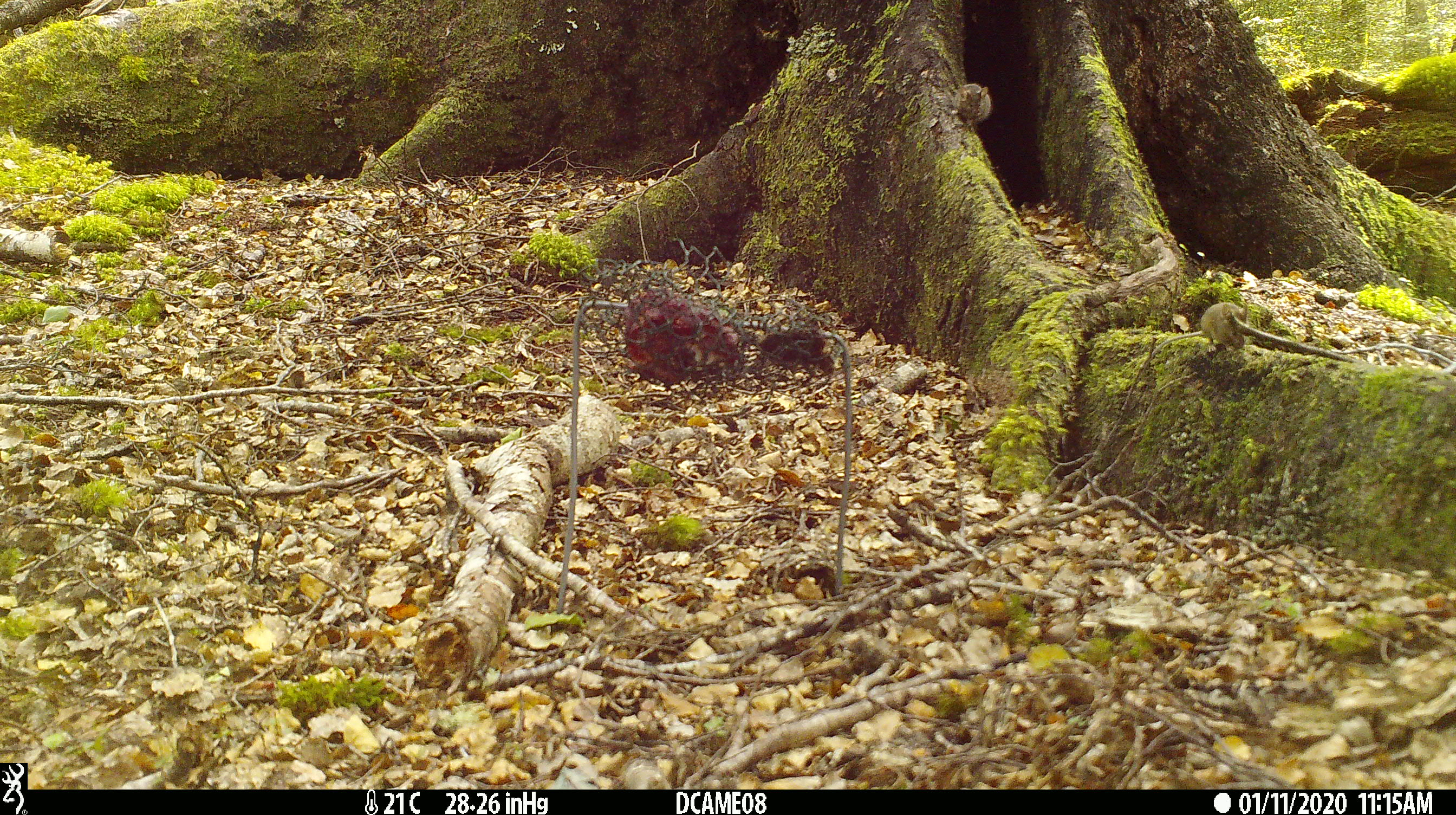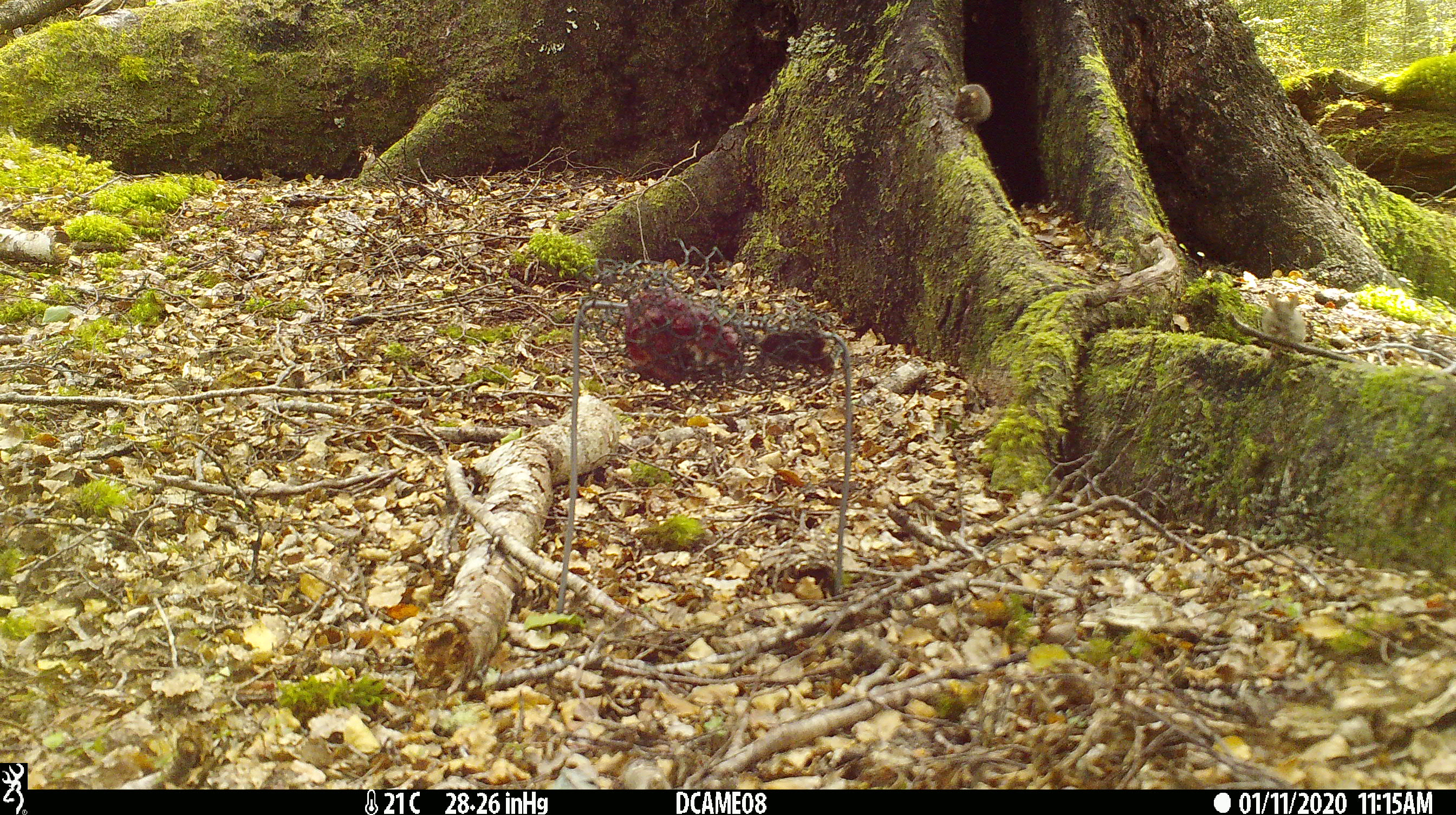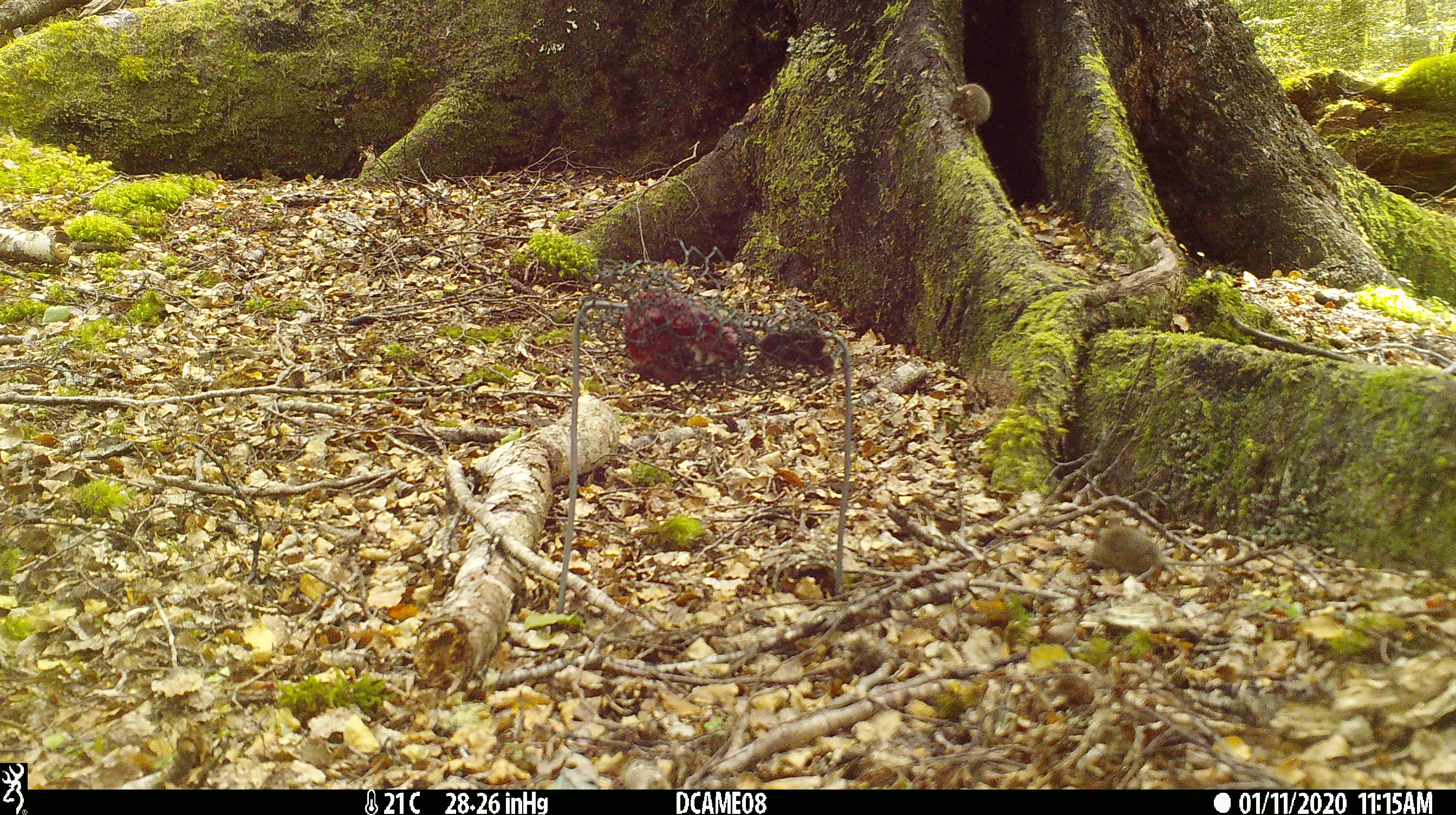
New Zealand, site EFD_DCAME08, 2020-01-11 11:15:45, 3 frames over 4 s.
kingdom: Animalia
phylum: Chordata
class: Mammalia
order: Rodentia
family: Muridae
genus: Mus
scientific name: Mus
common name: mouse